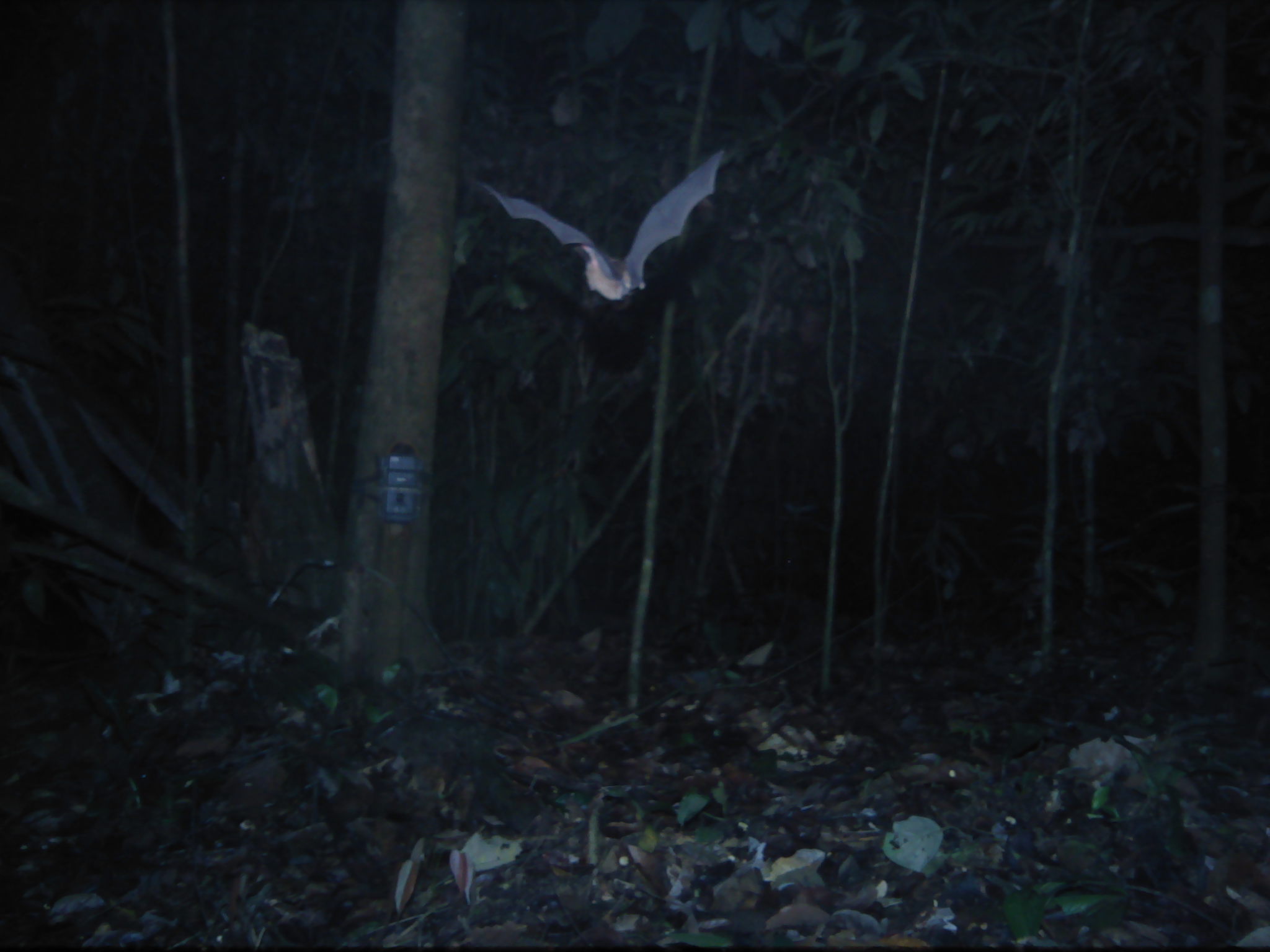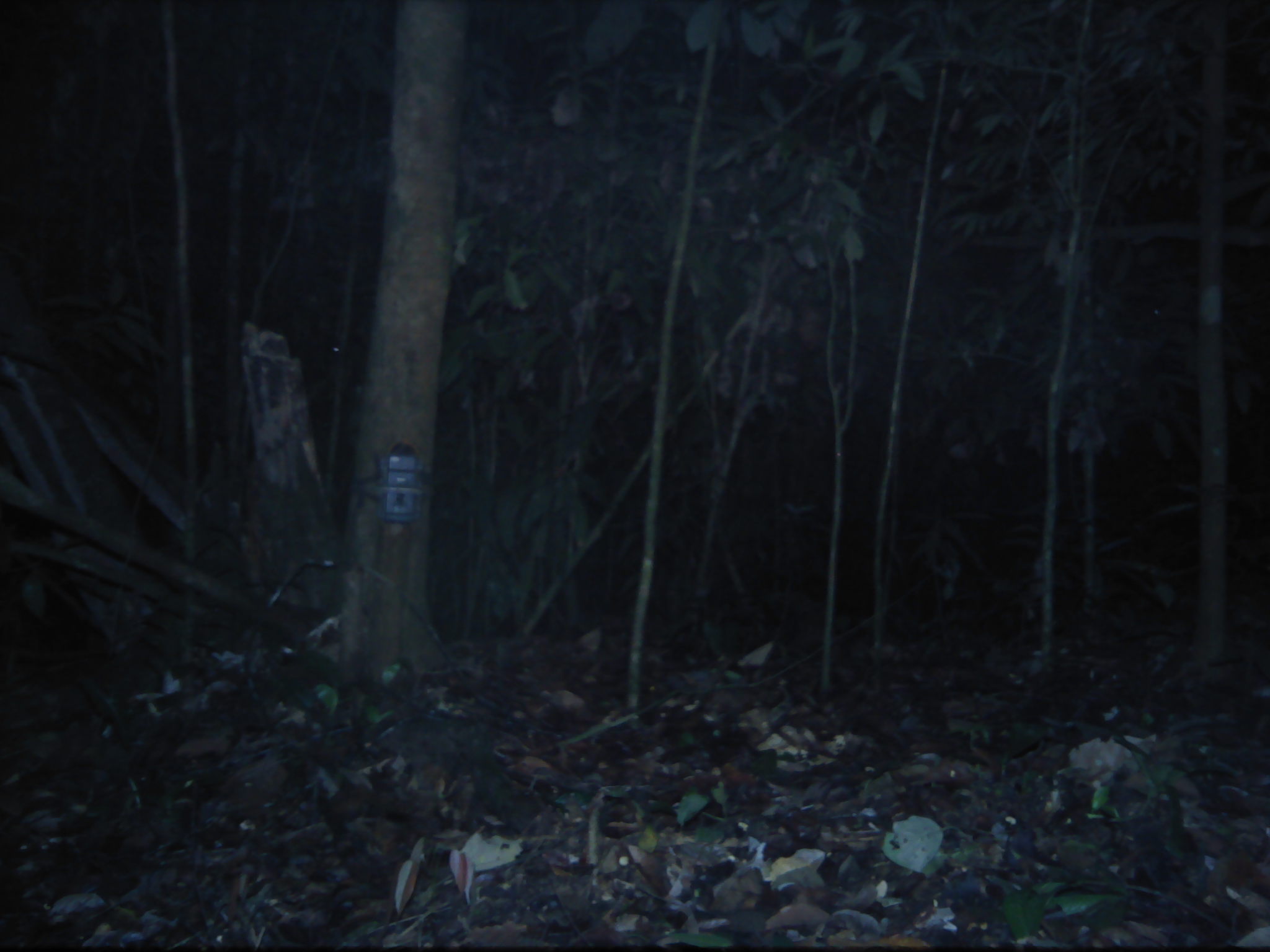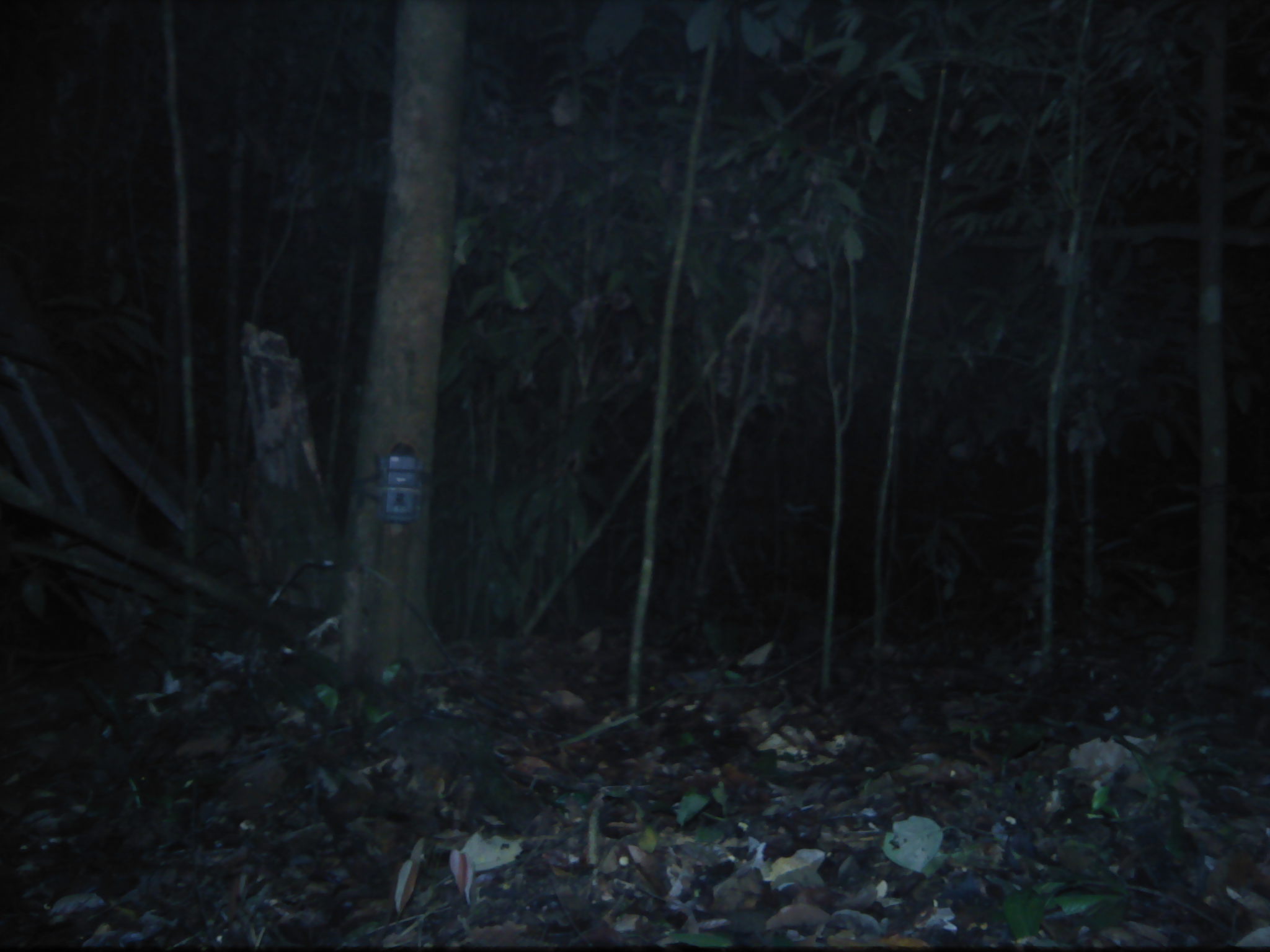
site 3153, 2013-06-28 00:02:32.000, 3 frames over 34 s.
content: unidentified animal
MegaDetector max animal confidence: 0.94